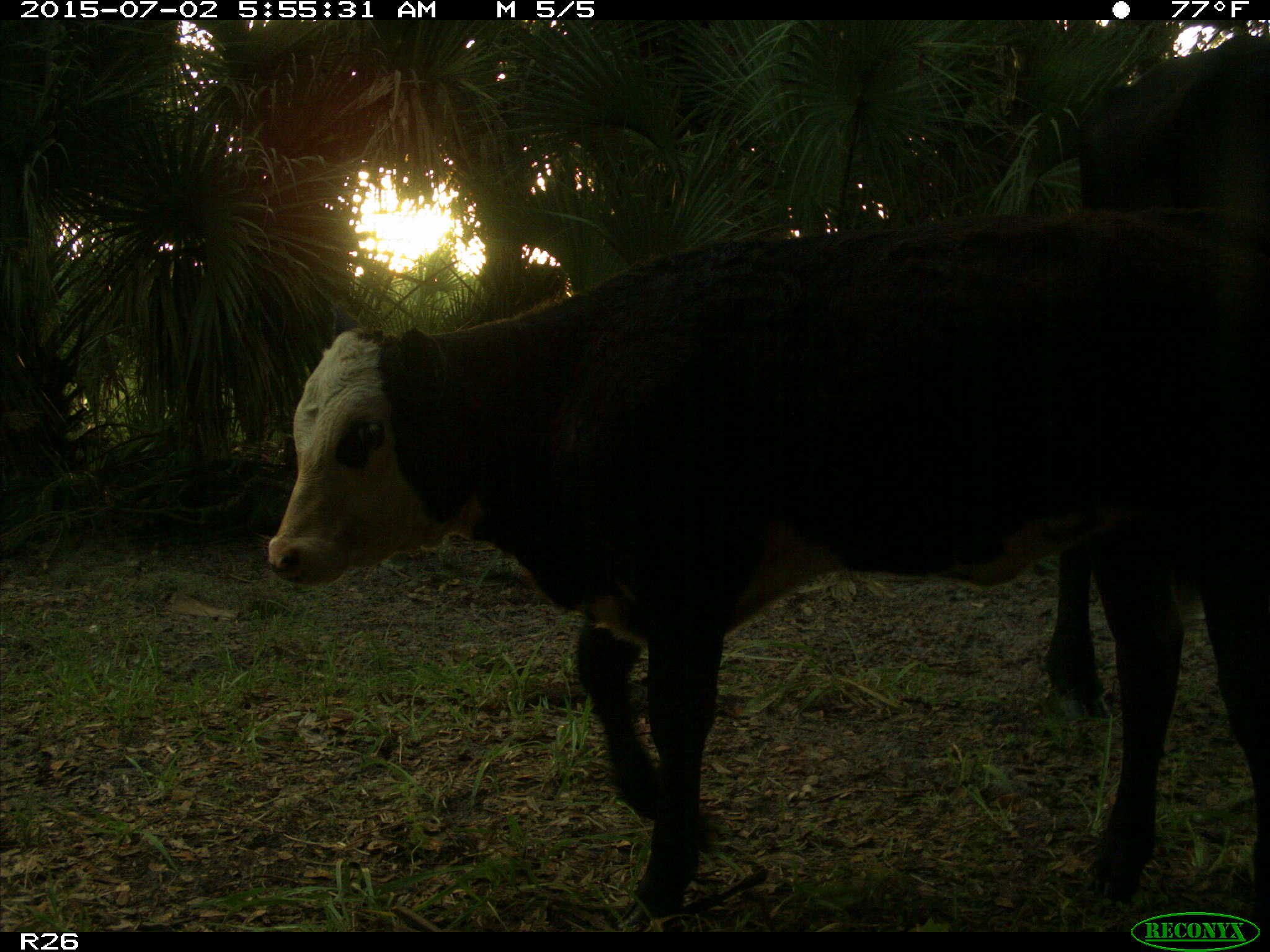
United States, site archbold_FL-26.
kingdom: Animalia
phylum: Chordata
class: Mammalia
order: Artiodactyla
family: Bovidae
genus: Bos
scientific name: Bos taurus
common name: domestic cow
Bos taurus (domestic cow).